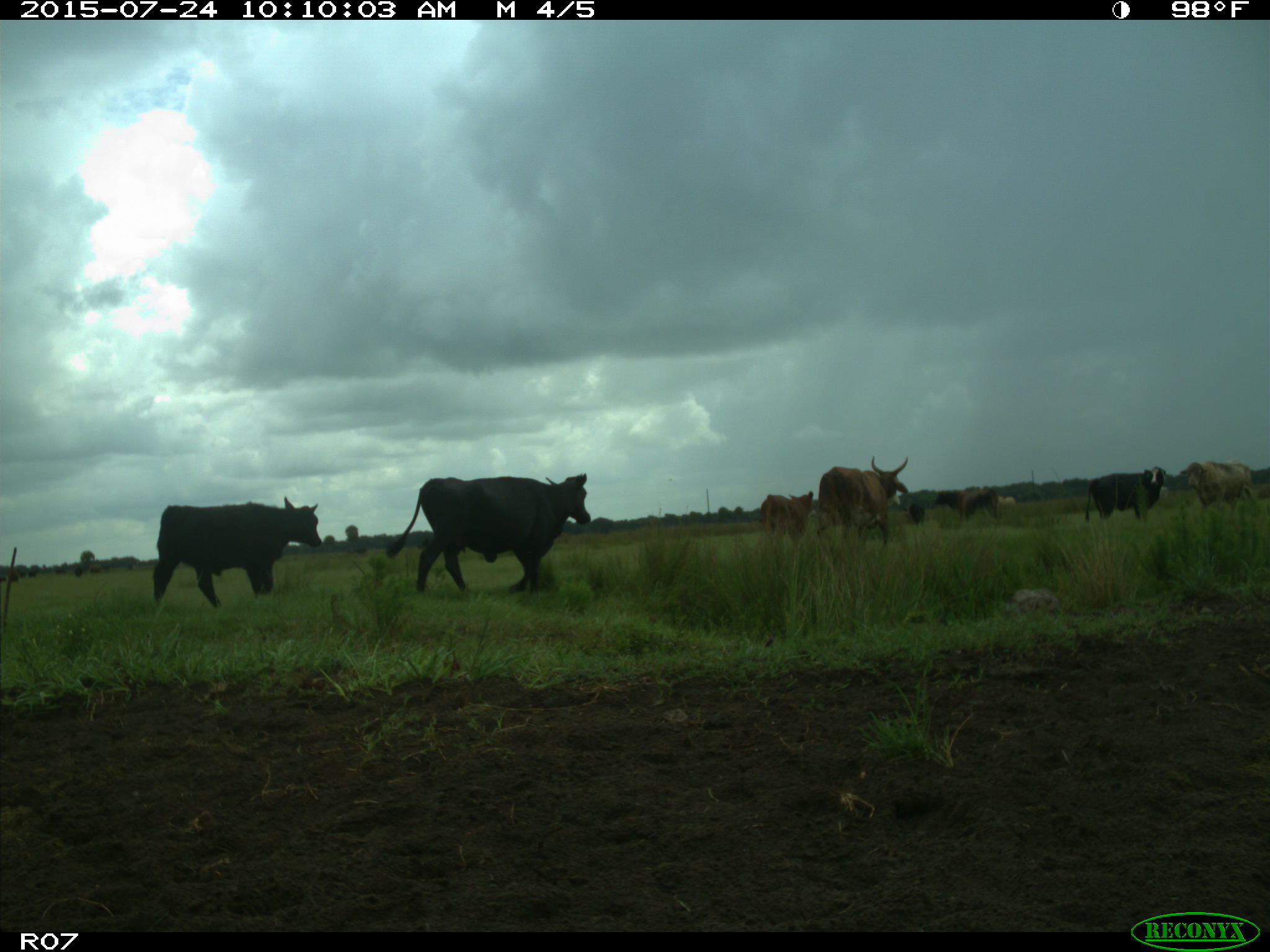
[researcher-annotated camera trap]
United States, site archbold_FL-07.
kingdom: Animalia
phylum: Chordata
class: Mammalia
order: Artiodactyla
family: Bovidae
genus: Bos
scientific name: Bos taurus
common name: domestic cow